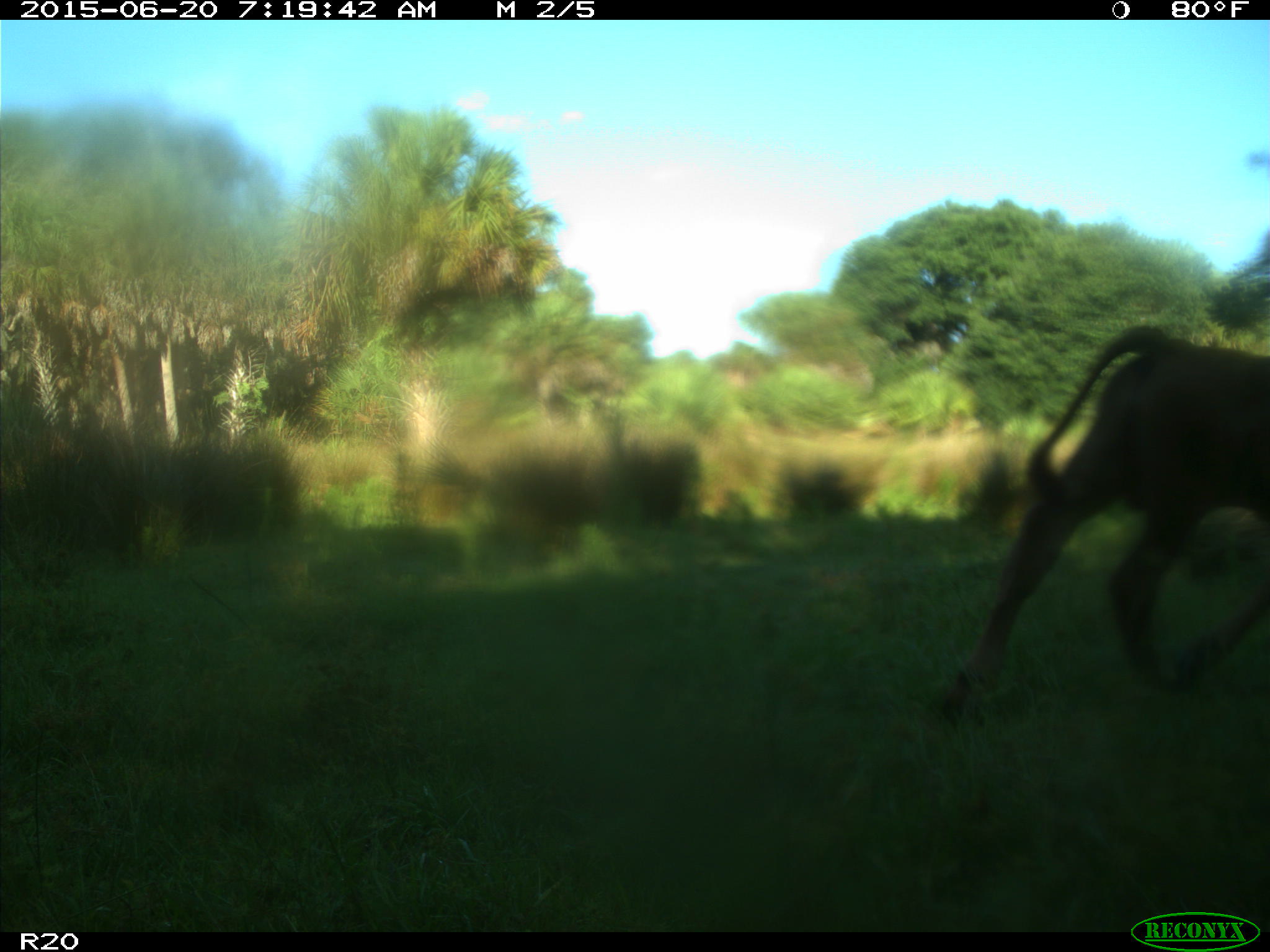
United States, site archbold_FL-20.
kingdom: Animalia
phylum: Chordata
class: Mammalia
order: Artiodactyla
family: Bovidae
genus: Bos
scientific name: Bos taurus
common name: domestic cow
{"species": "Bos taurus (domestic cow)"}